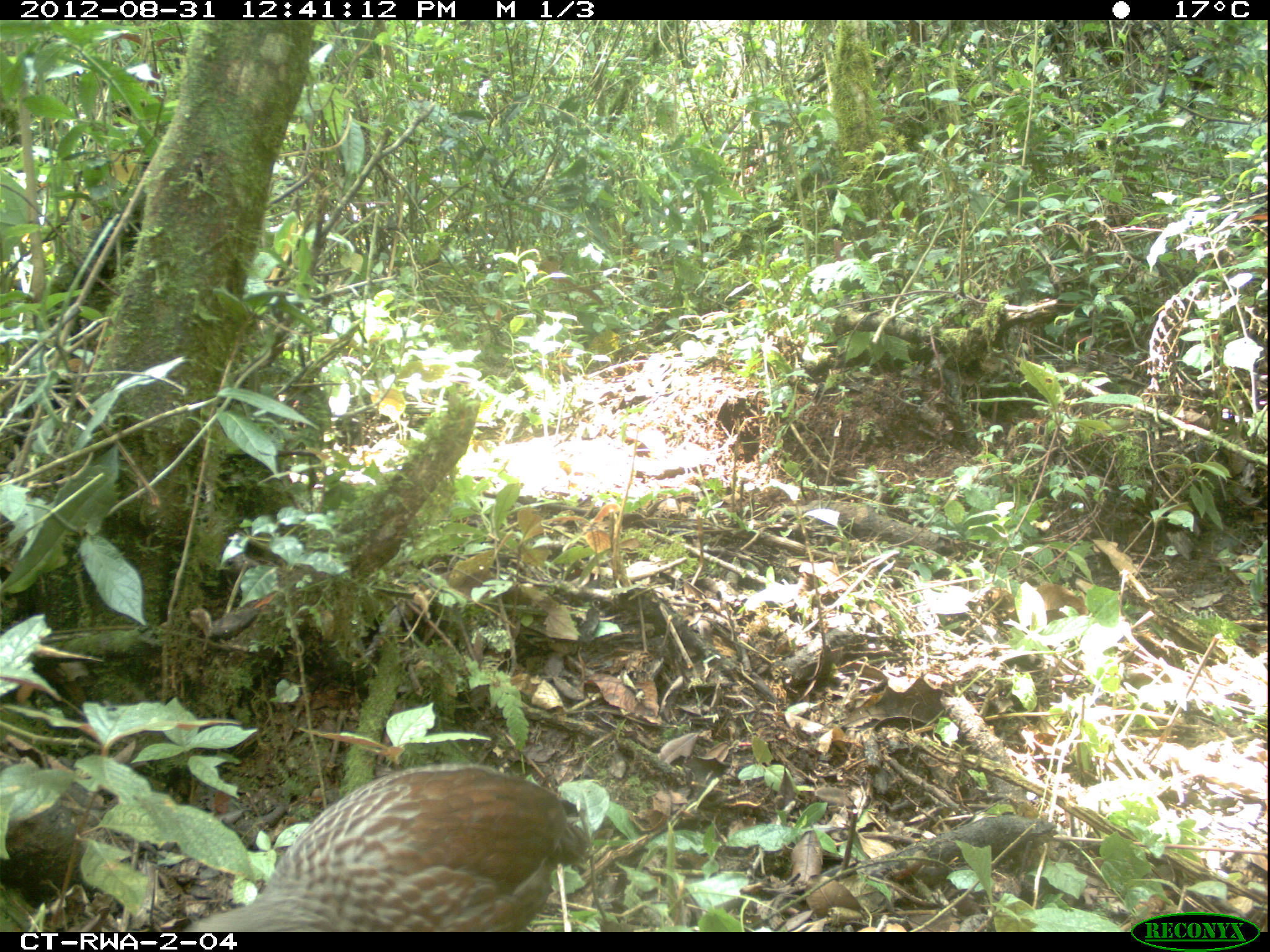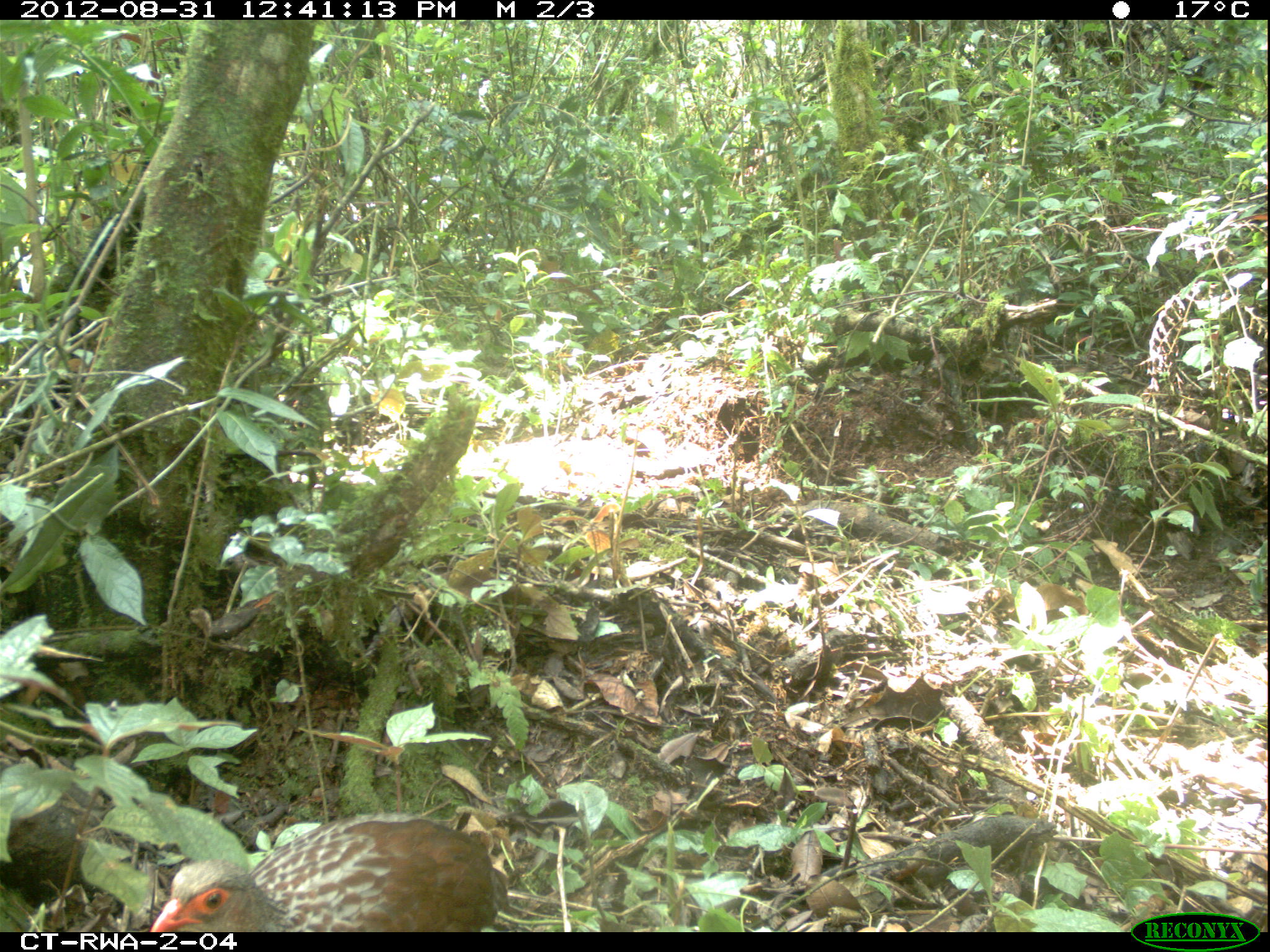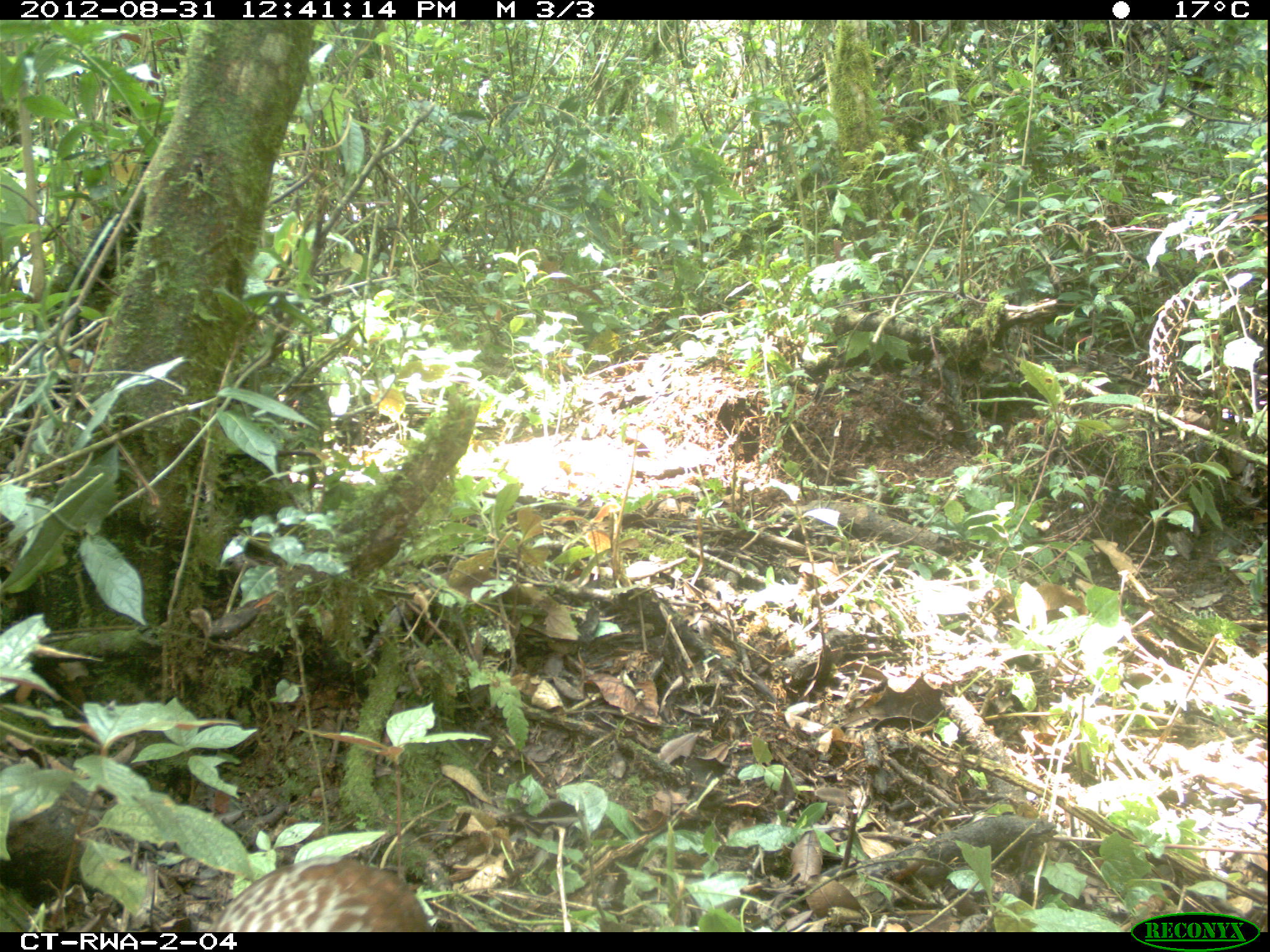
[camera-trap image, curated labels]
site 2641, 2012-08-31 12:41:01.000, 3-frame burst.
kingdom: Animalia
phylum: Chordata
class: Aves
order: Galliformes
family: Phasianidae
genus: Pternistis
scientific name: Pternistis nobilis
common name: handsome francolin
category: francolinus nobilis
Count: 1.